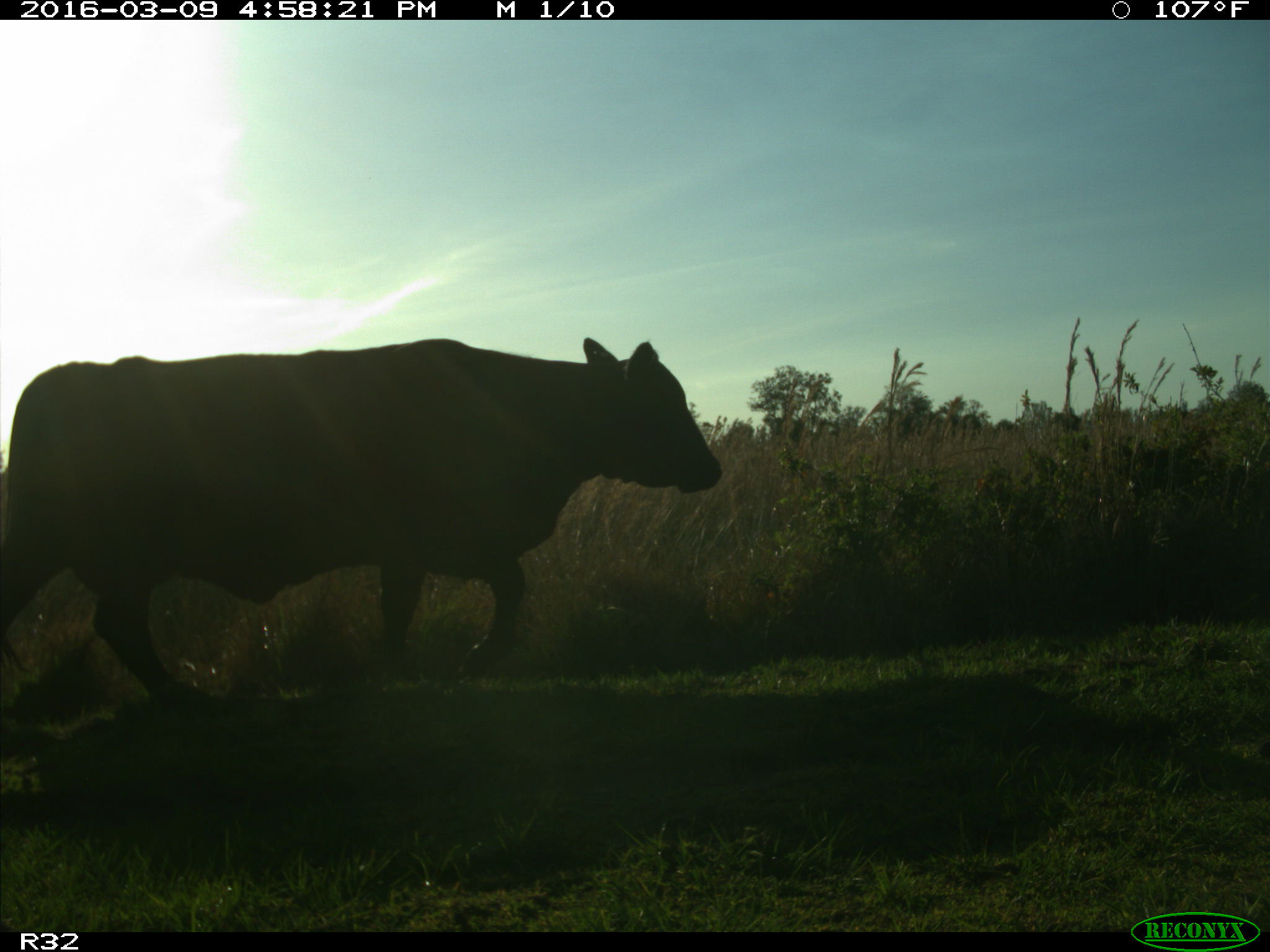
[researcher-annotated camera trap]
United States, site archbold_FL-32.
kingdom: Animalia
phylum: Chordata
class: Mammalia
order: Artiodactyla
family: Bovidae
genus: Bos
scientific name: Bos taurus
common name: domestic cow